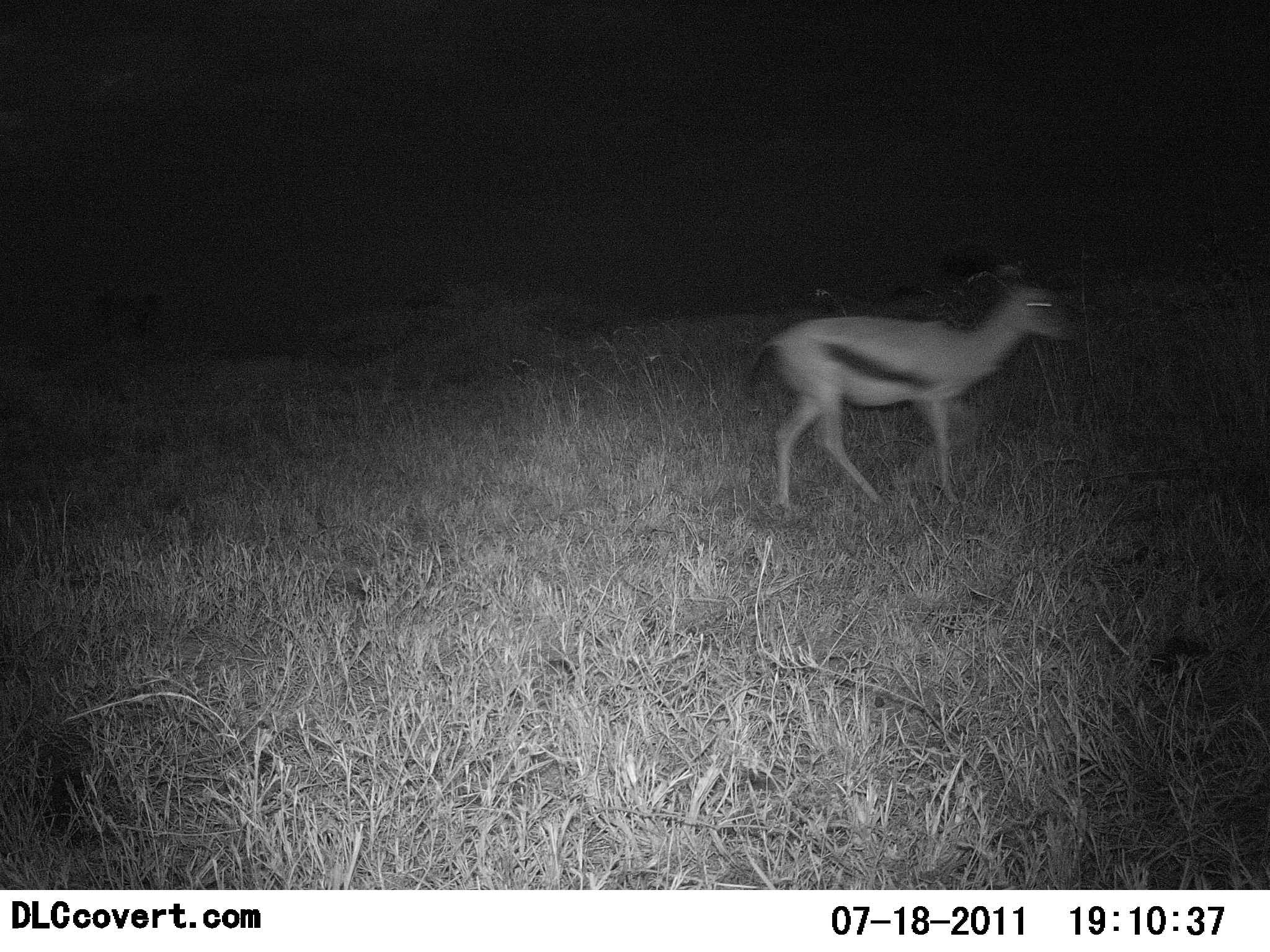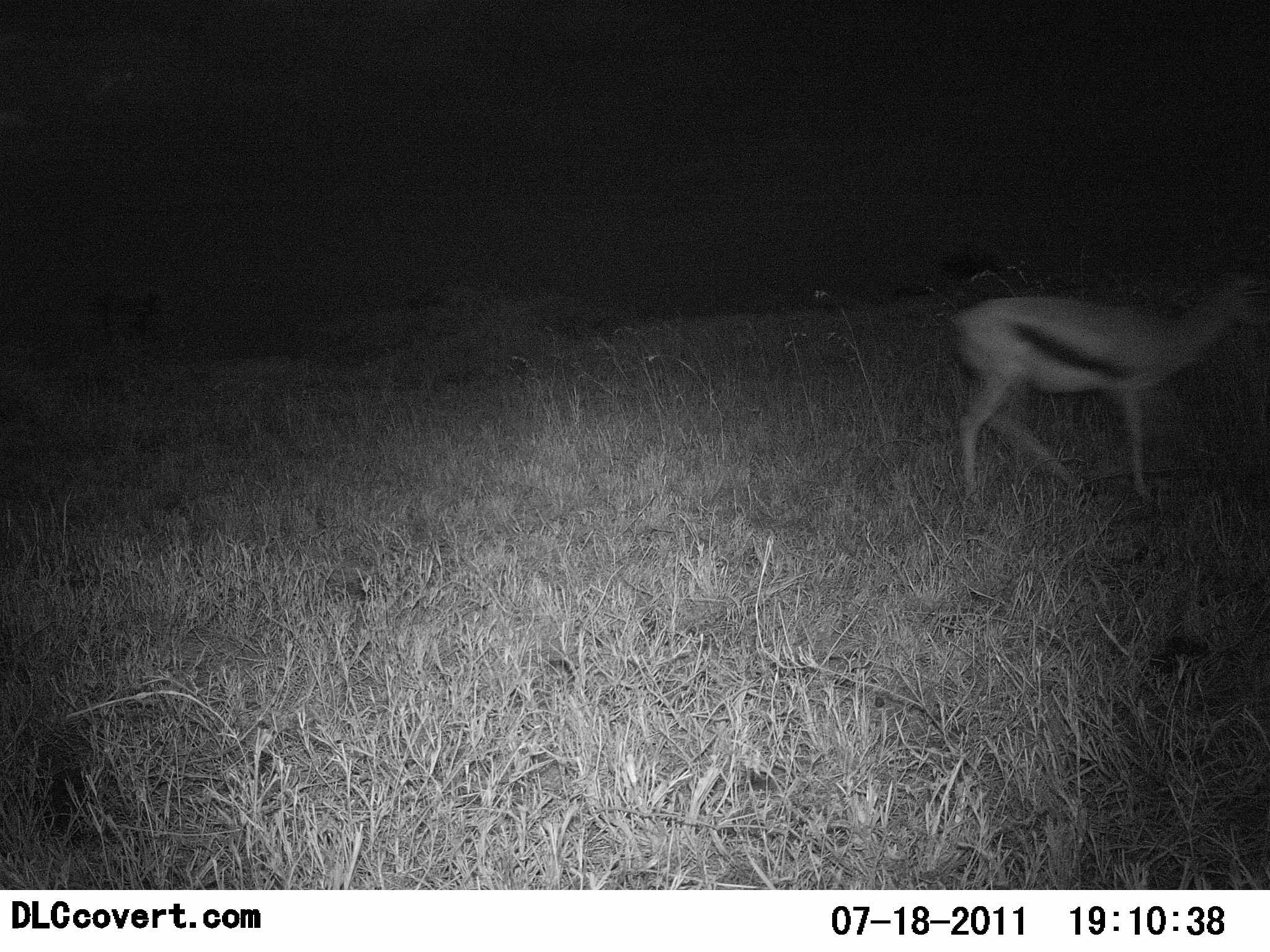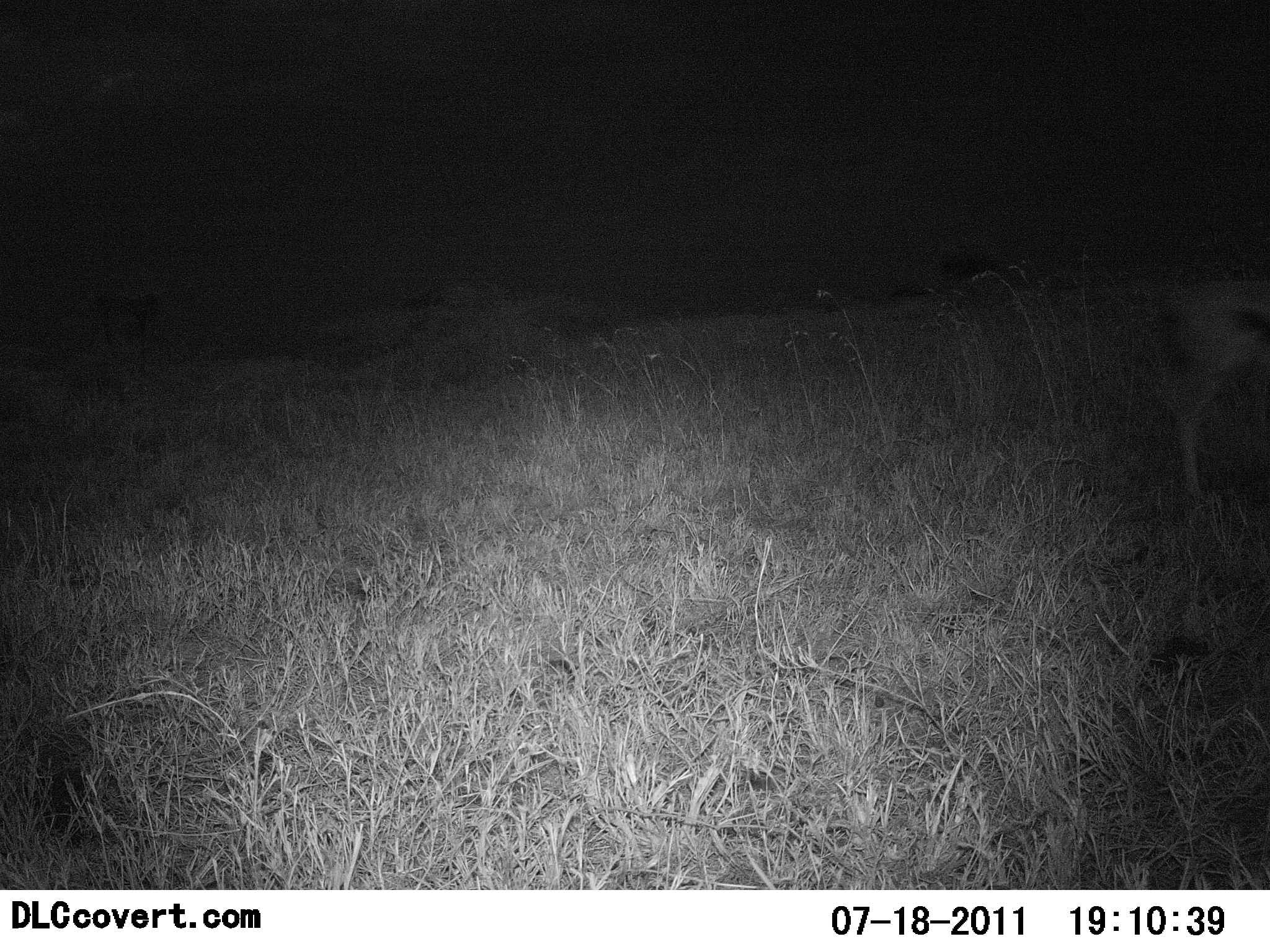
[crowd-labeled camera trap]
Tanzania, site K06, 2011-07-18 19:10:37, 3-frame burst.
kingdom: Animalia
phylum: Chordata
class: Mammalia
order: Artiodactyla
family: Bovidae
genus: Eudorcas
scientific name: Eudorcas thomsonii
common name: thomson's gazelle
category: gazellethomsons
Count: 1.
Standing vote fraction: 0%.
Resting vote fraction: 0%.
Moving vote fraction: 100%.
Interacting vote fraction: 0%.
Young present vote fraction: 0%.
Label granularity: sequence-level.